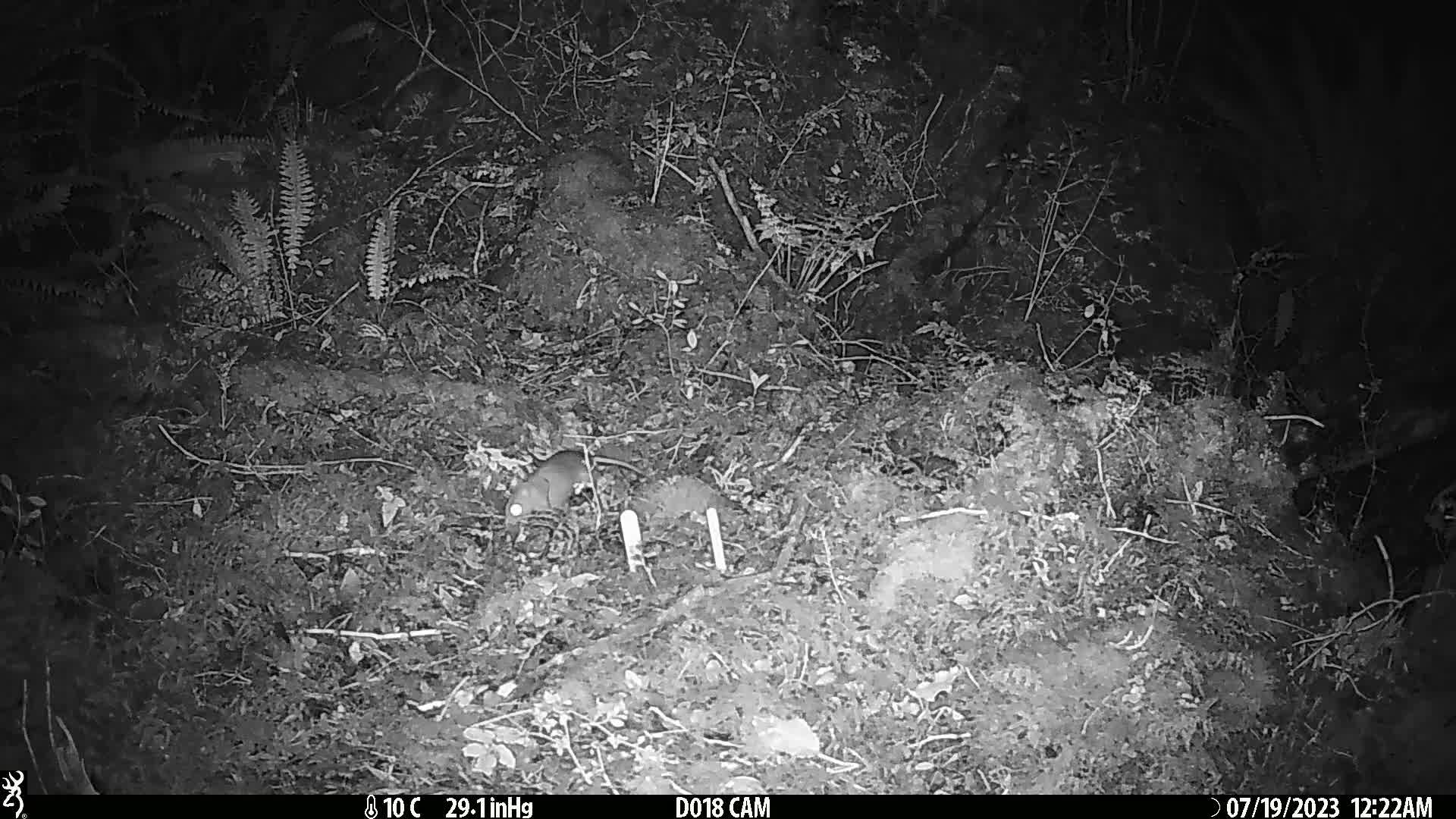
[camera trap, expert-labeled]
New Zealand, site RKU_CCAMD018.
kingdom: Animalia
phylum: Chordata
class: Mammalia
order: Rodentia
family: Muridae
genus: Rattus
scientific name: Rattus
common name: rat